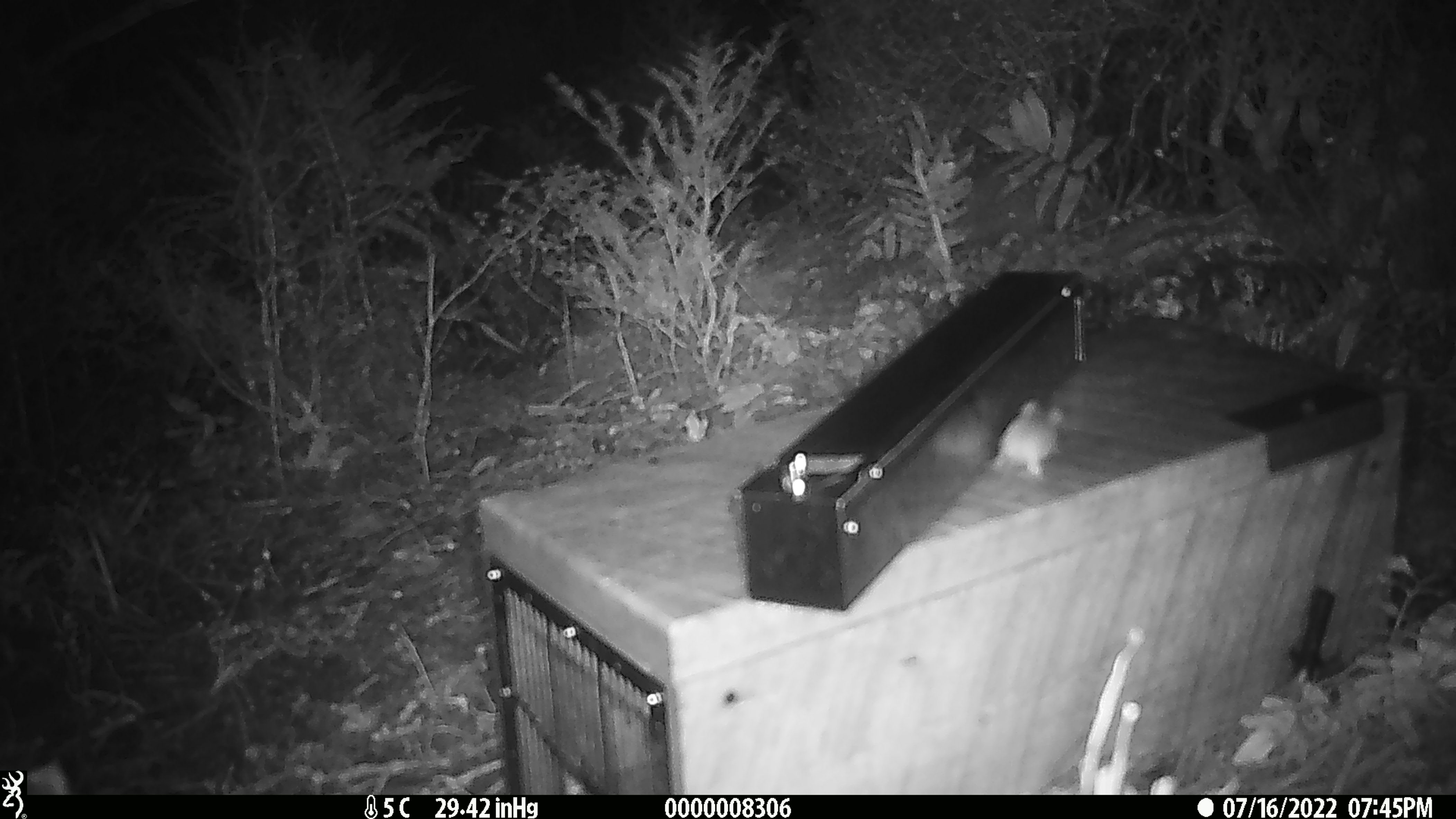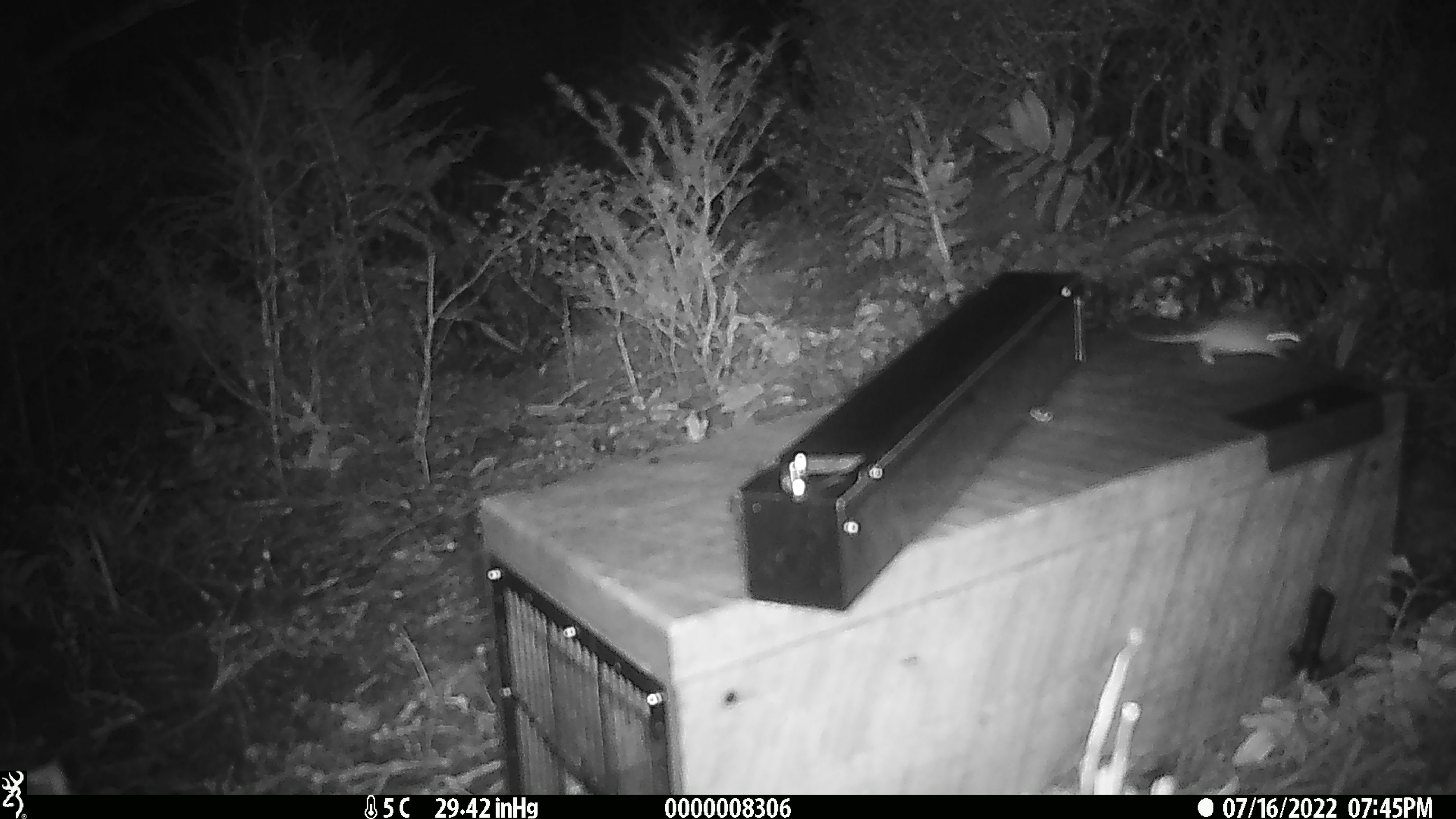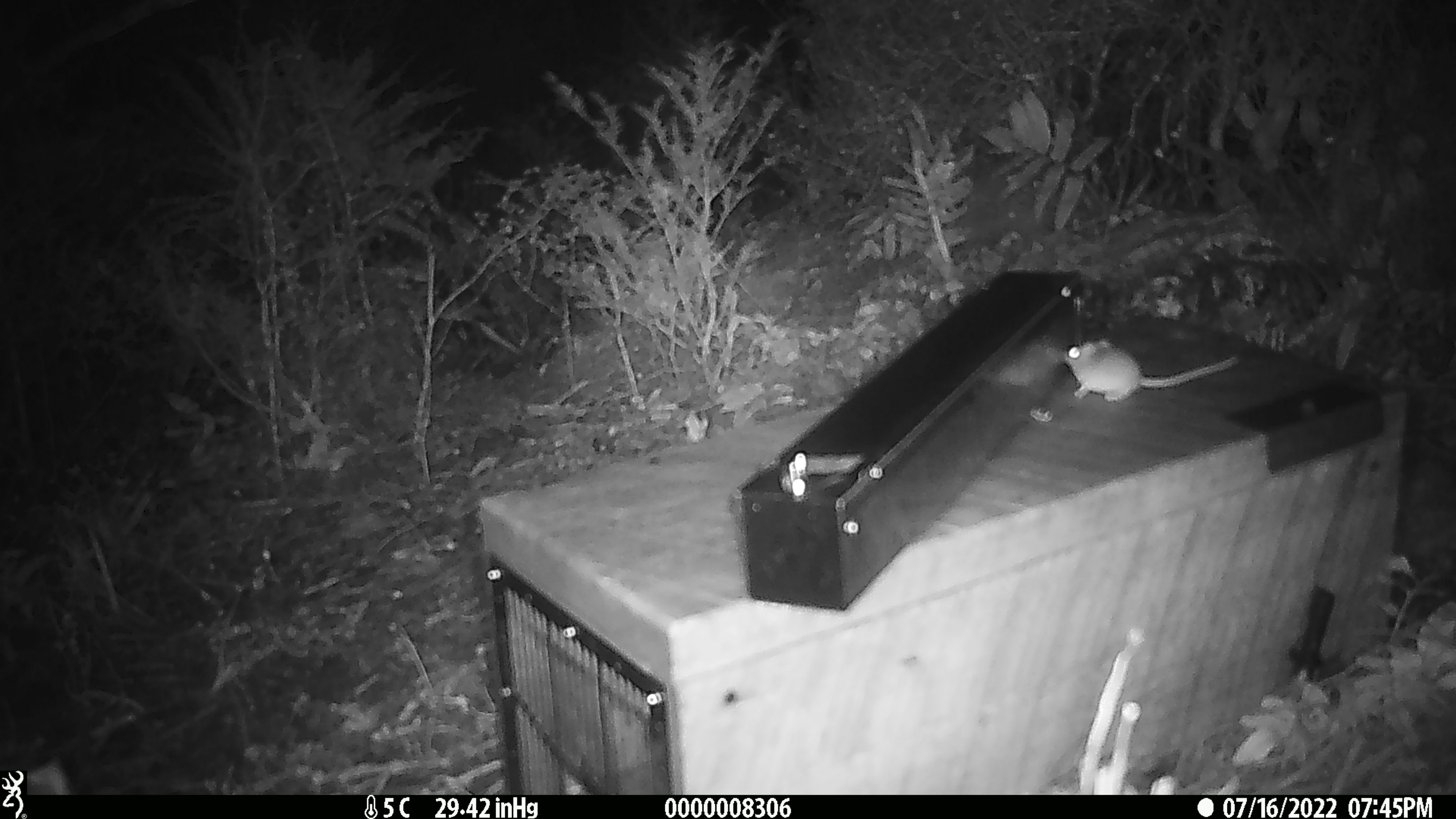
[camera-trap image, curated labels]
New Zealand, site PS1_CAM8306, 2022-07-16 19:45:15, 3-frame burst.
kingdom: Animalia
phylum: Chordata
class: Mammalia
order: Rodentia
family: Muridae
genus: Mus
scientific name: Mus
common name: mouse